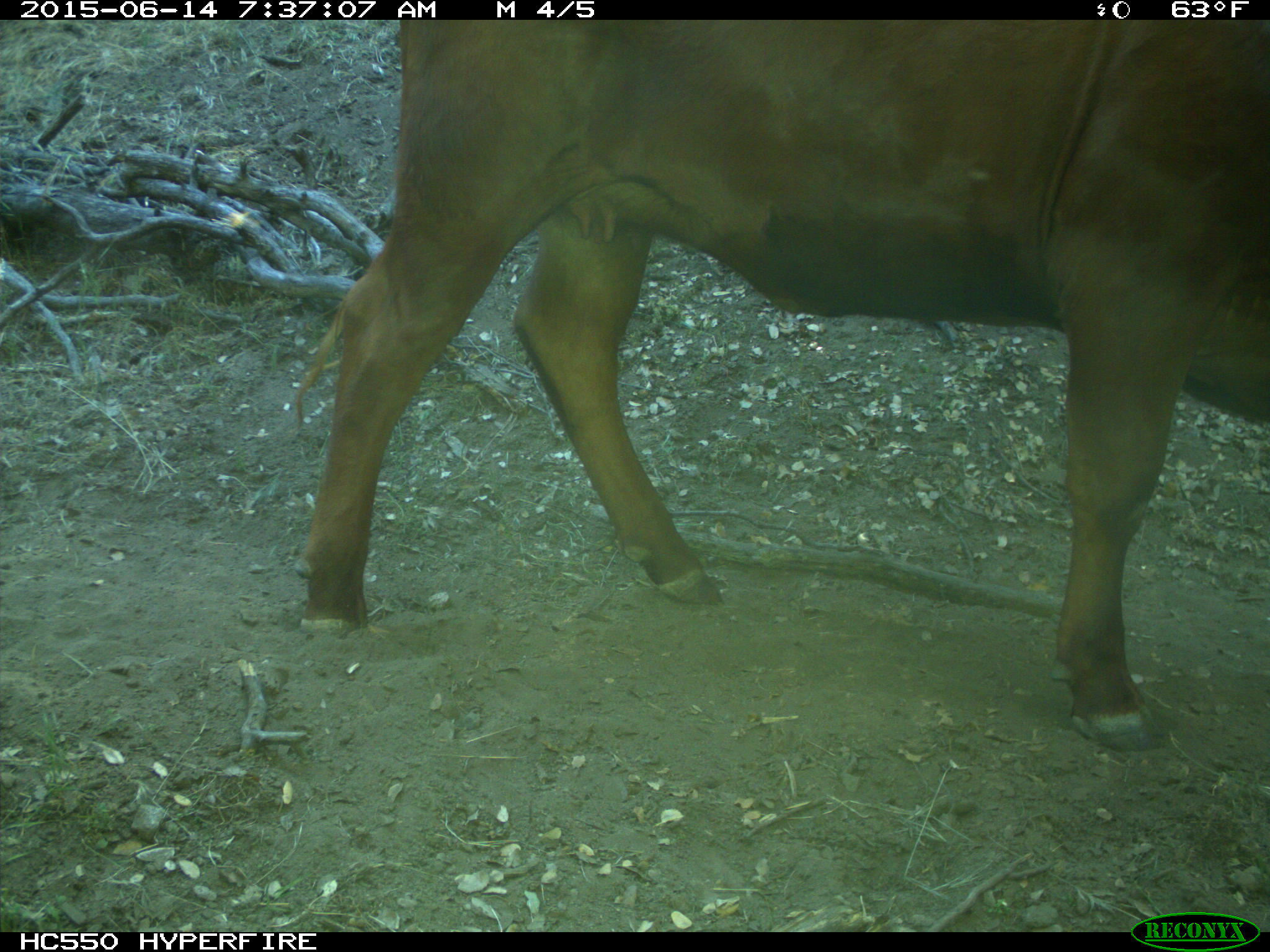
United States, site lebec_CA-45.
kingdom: Animalia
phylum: Chordata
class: Mammalia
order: Artiodactyla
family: Bovidae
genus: Bos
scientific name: Bos taurus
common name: domestic cow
Bos taurus (domestic cow).